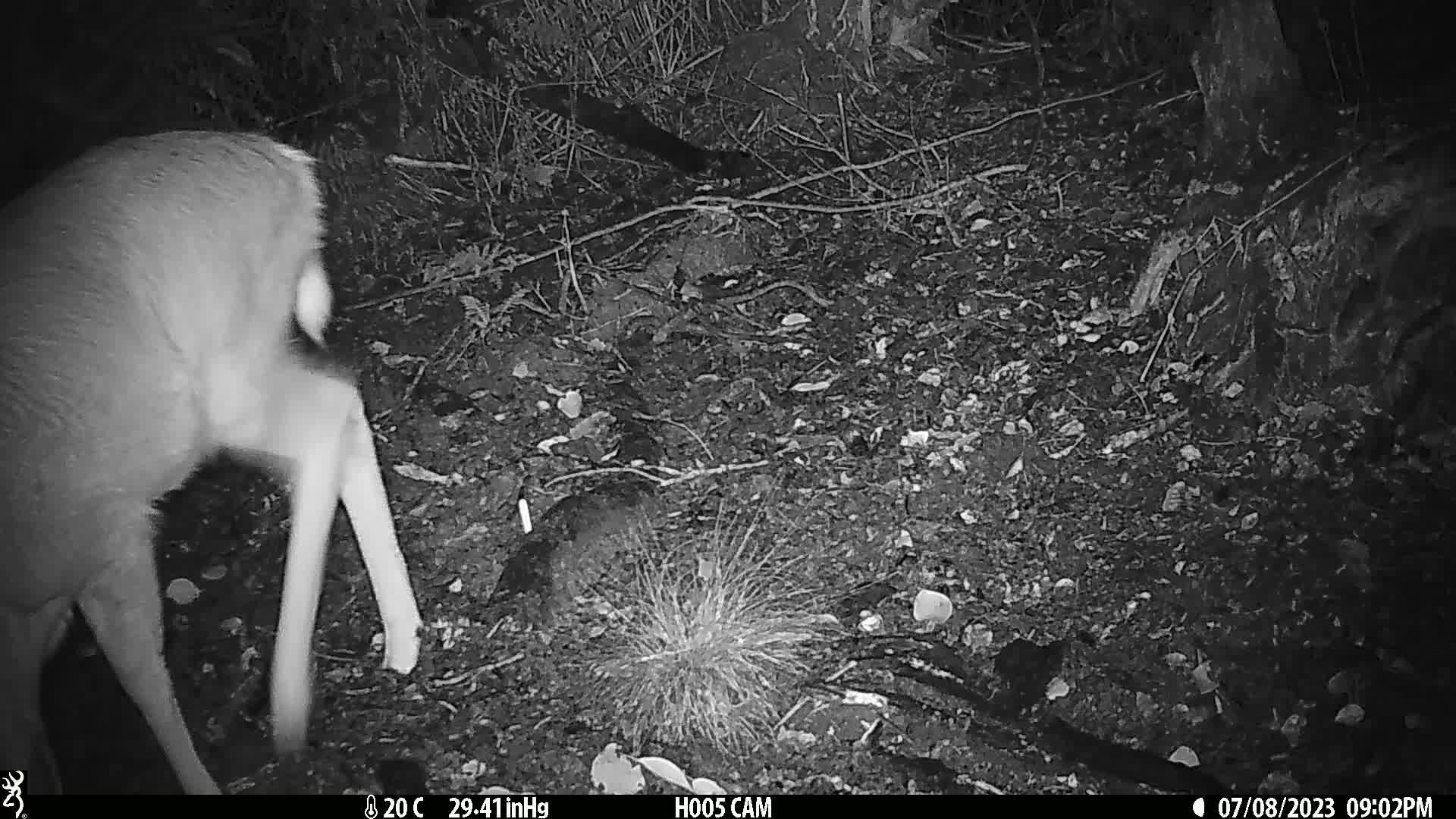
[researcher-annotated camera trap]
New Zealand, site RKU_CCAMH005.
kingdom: Animalia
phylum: Chordata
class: Mammalia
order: Artiodactyla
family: Cervidae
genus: Odocoileus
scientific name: Odocoileus virginianus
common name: white-tailed deer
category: white tailed deer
White tailed deer (white-tailed deer) (Odocoileus virginianus).